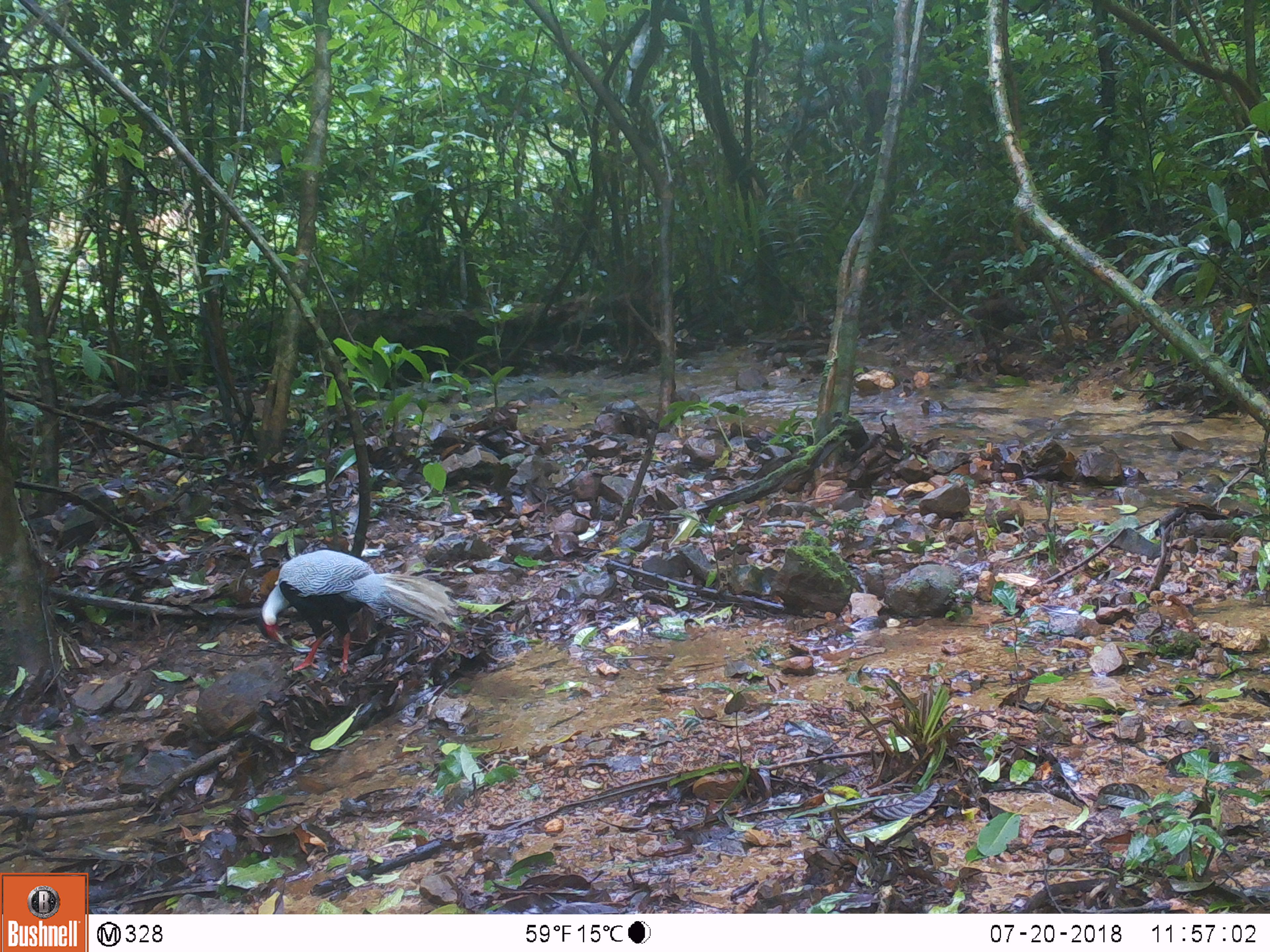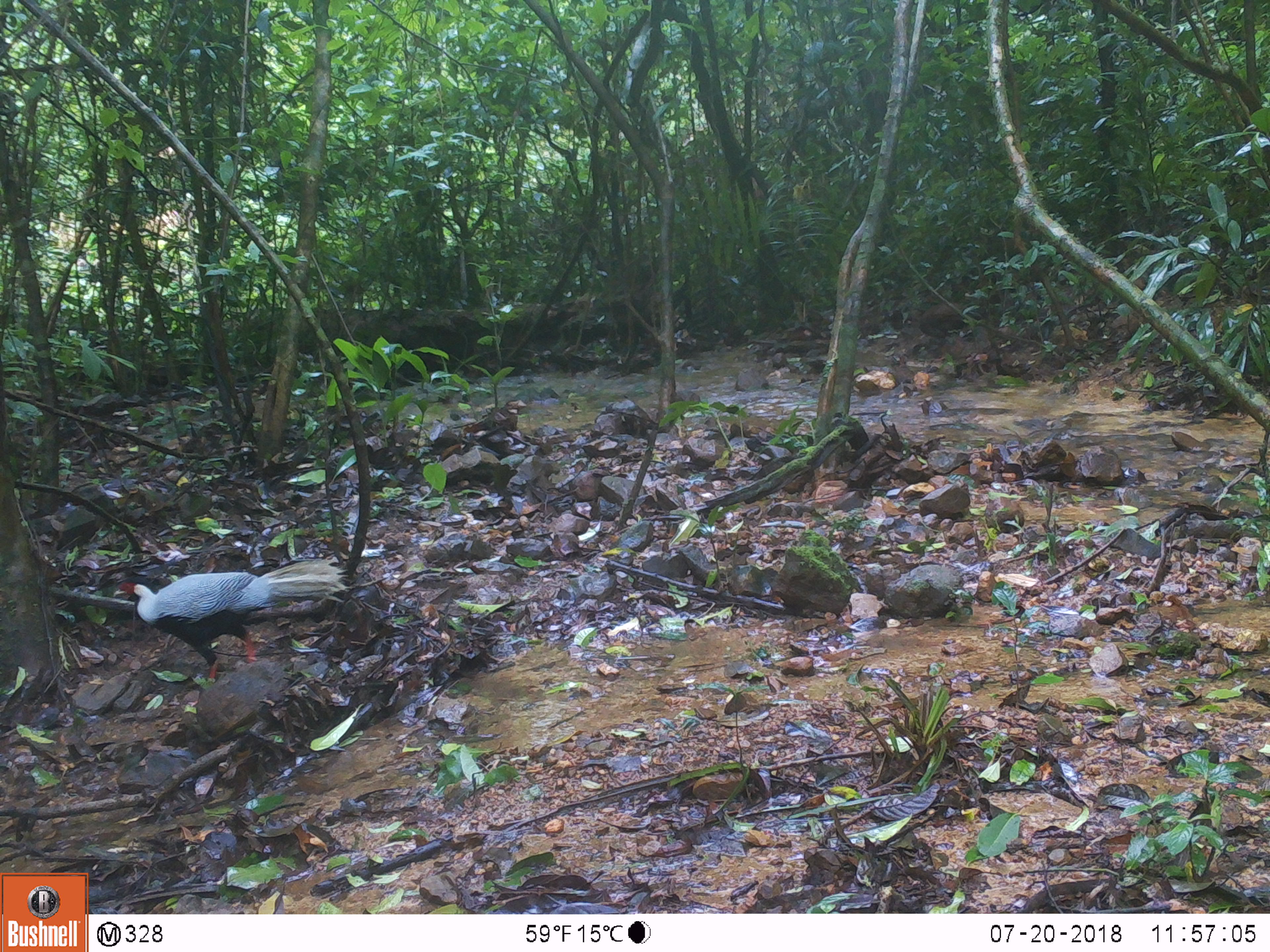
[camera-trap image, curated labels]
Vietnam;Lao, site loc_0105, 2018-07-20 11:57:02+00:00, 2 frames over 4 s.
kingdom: Animalia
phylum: Chordata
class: Aves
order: Galliformes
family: Phasianidae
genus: Lophura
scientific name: Lophura nycthemera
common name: silver pheasant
Silver pheasant (Lophura nycthemera). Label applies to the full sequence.